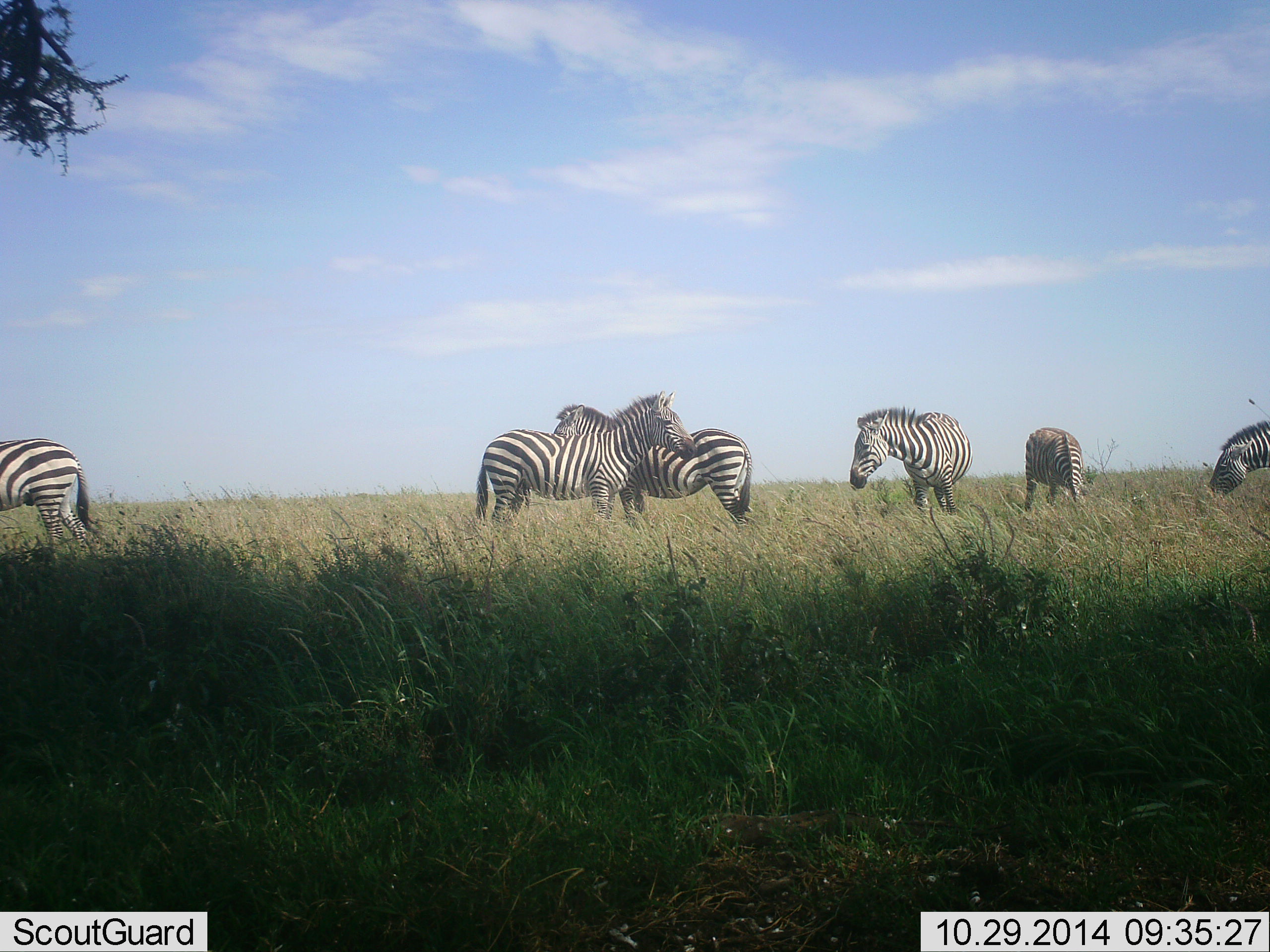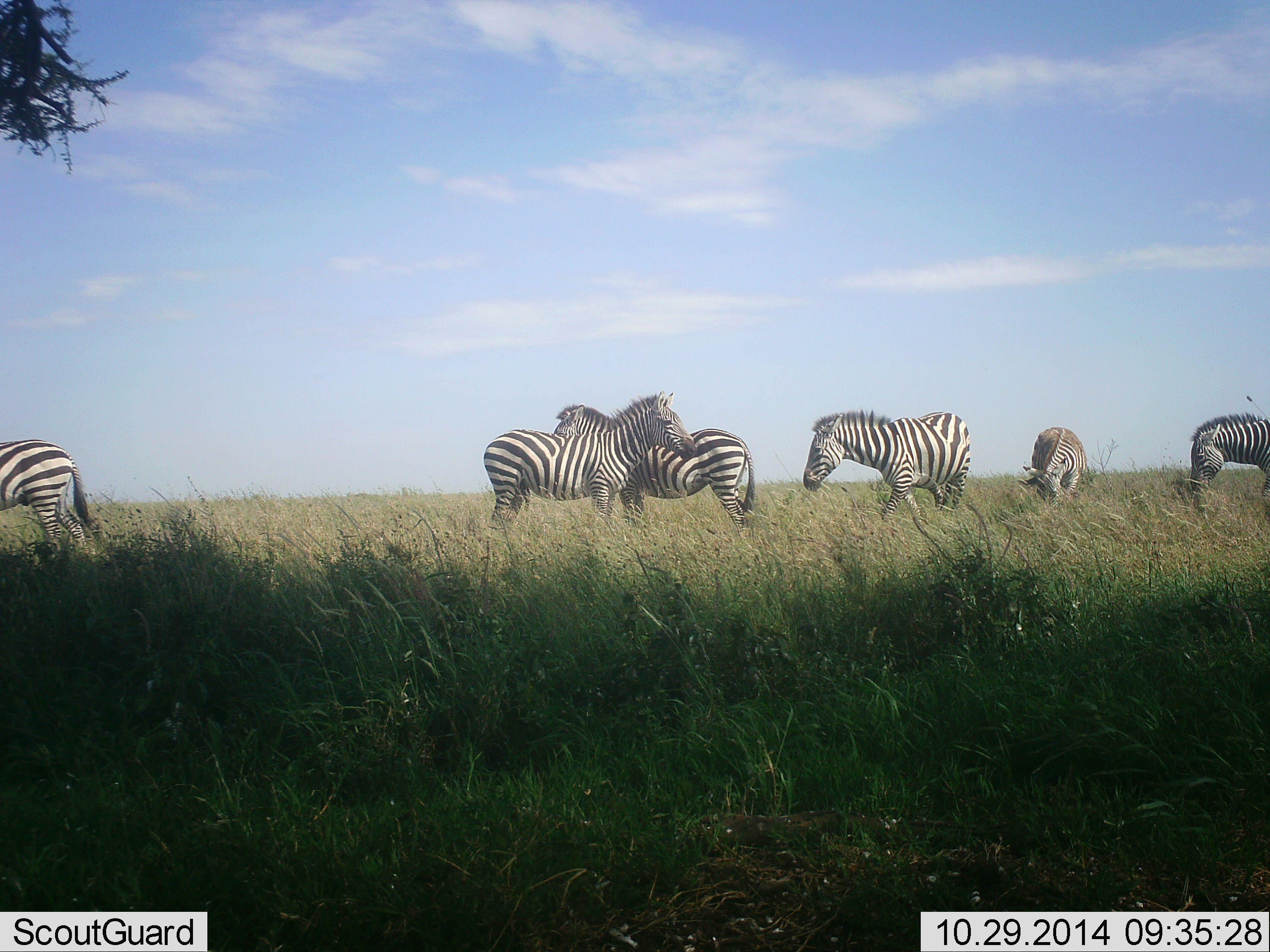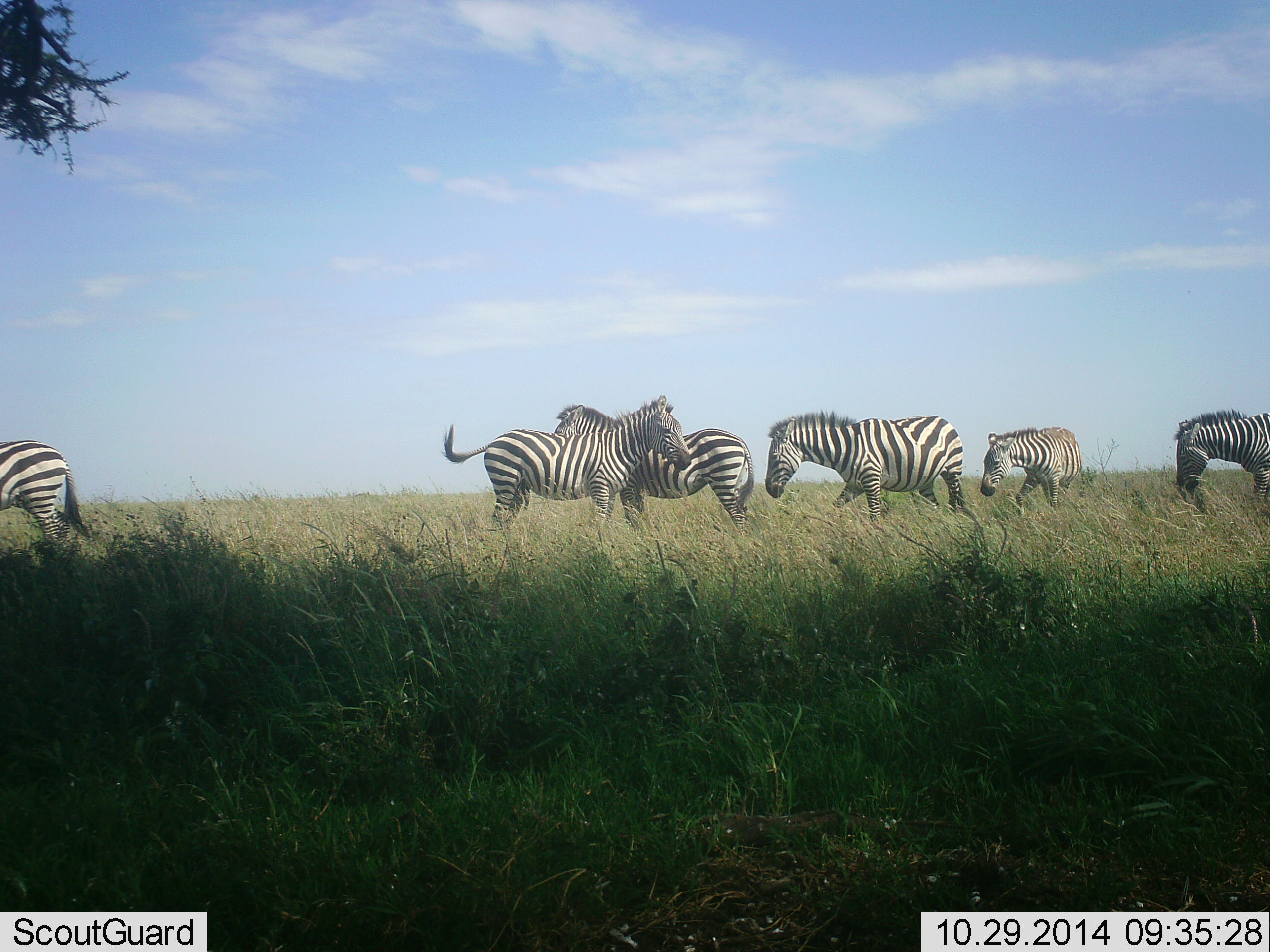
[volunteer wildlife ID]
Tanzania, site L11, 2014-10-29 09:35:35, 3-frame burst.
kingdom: Animalia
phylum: Chordata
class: Mammalia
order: Perissodactyla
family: Equidae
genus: Equus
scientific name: Equus quagga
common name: plains zebra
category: zebra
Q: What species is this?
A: Zebra (plains zebra) (Equus quagga).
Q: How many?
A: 6.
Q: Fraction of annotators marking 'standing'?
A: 90%.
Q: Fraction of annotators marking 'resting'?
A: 0%.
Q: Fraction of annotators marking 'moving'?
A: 40%.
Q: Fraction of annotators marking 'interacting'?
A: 10%.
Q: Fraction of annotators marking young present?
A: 0%.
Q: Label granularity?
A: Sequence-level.